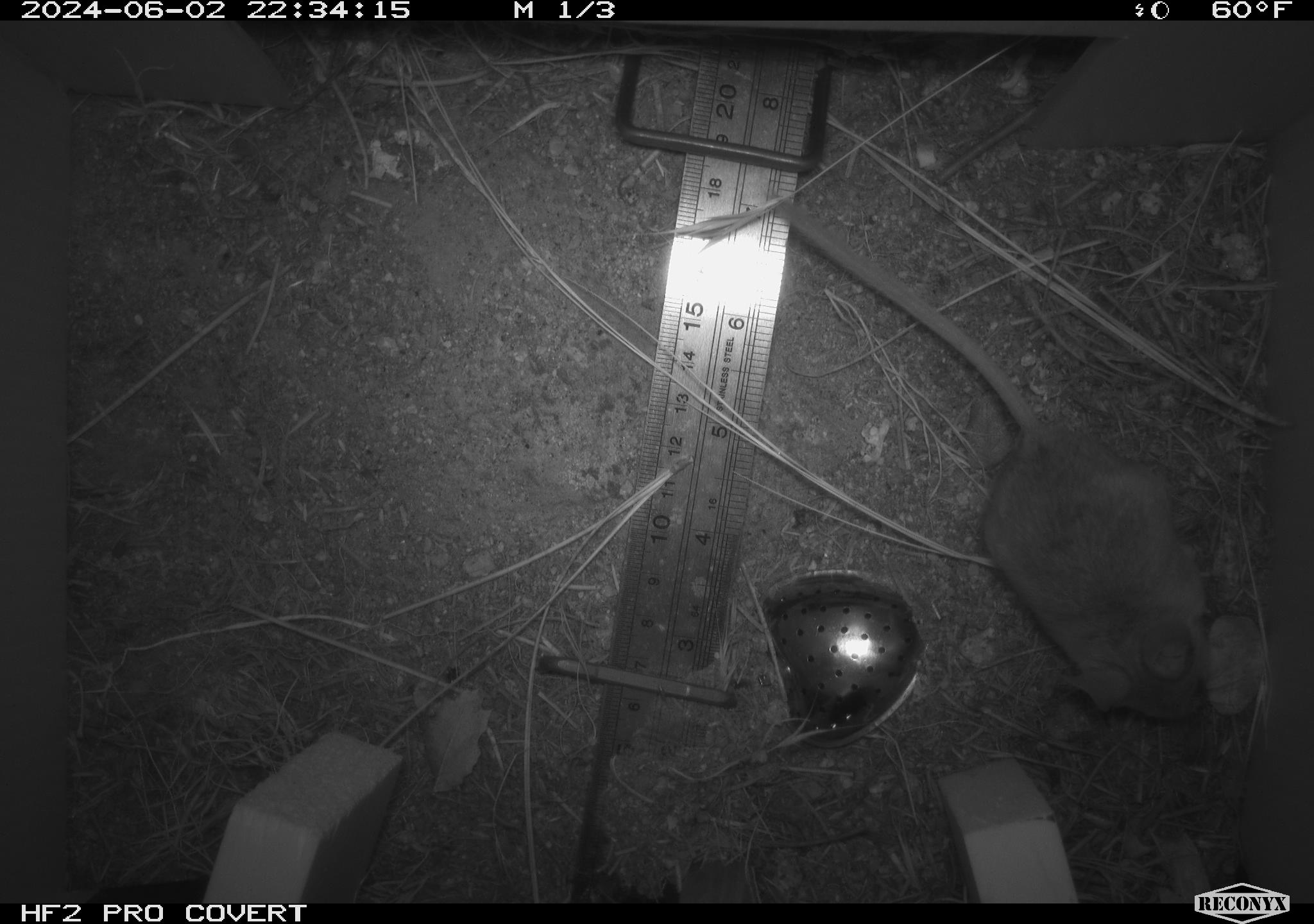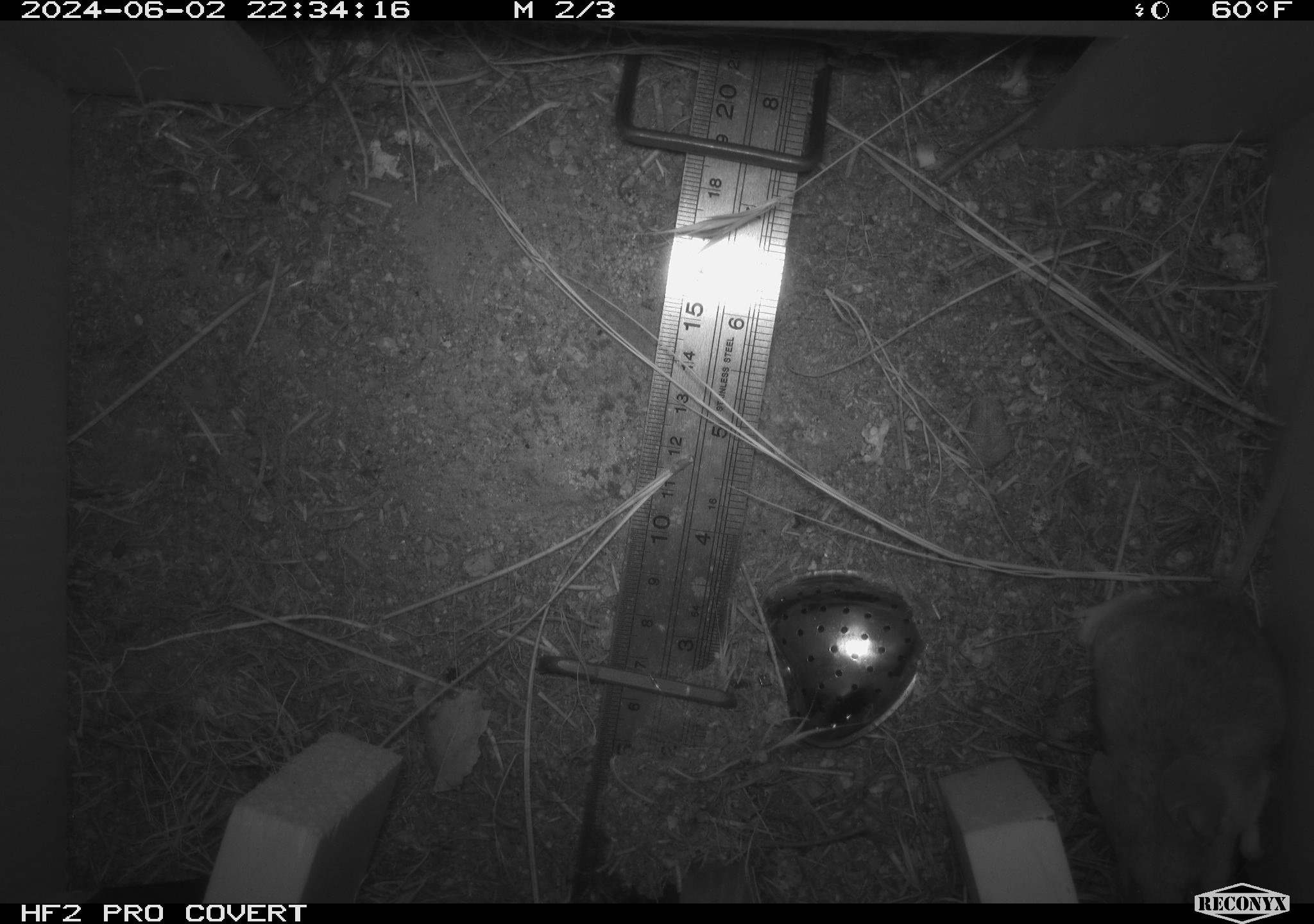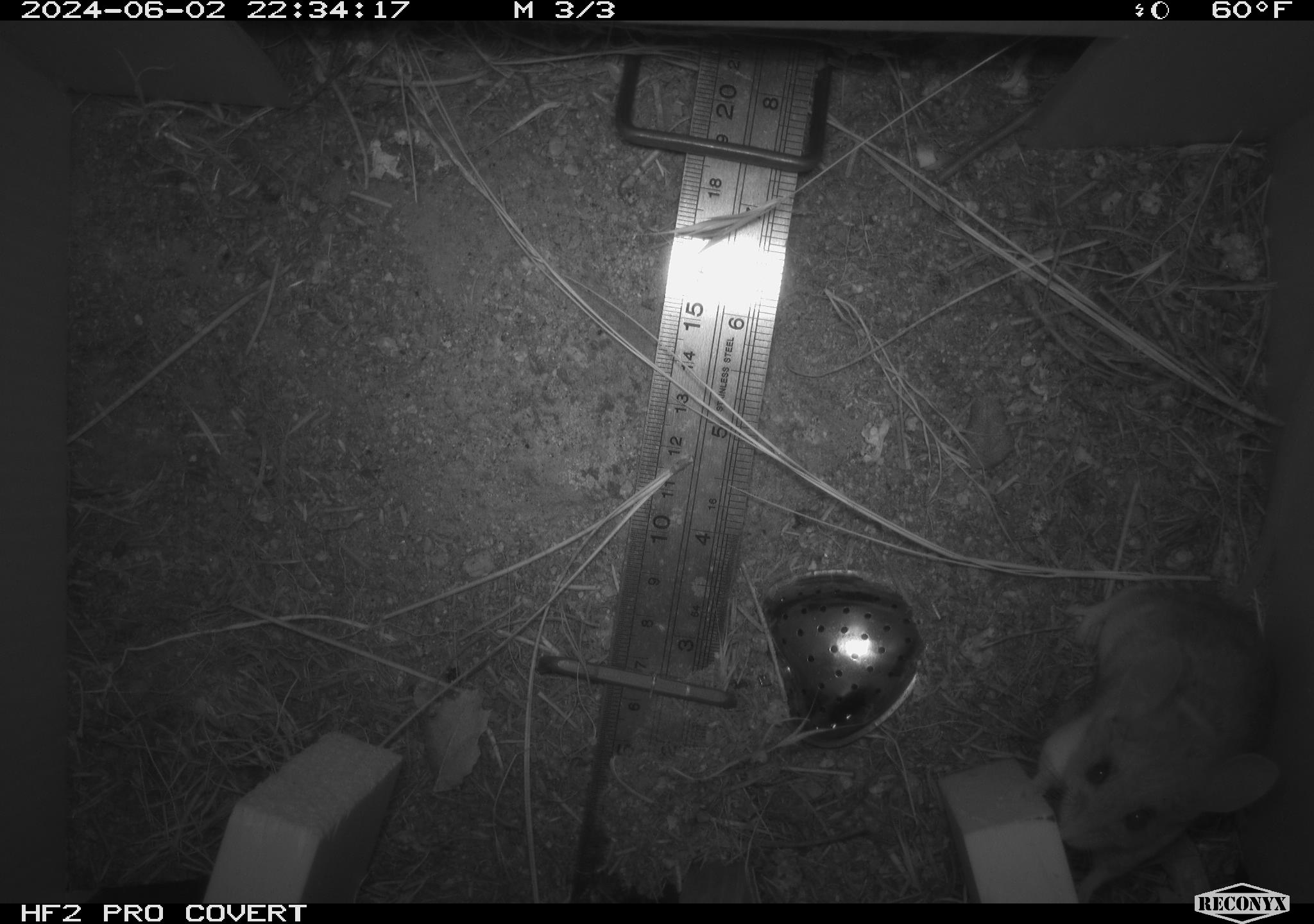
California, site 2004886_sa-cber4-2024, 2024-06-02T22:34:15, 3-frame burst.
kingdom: Animalia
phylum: Chordata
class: Mammalia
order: Rodentia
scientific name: Rodentia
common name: mouse species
Mouse species (Rodentia).